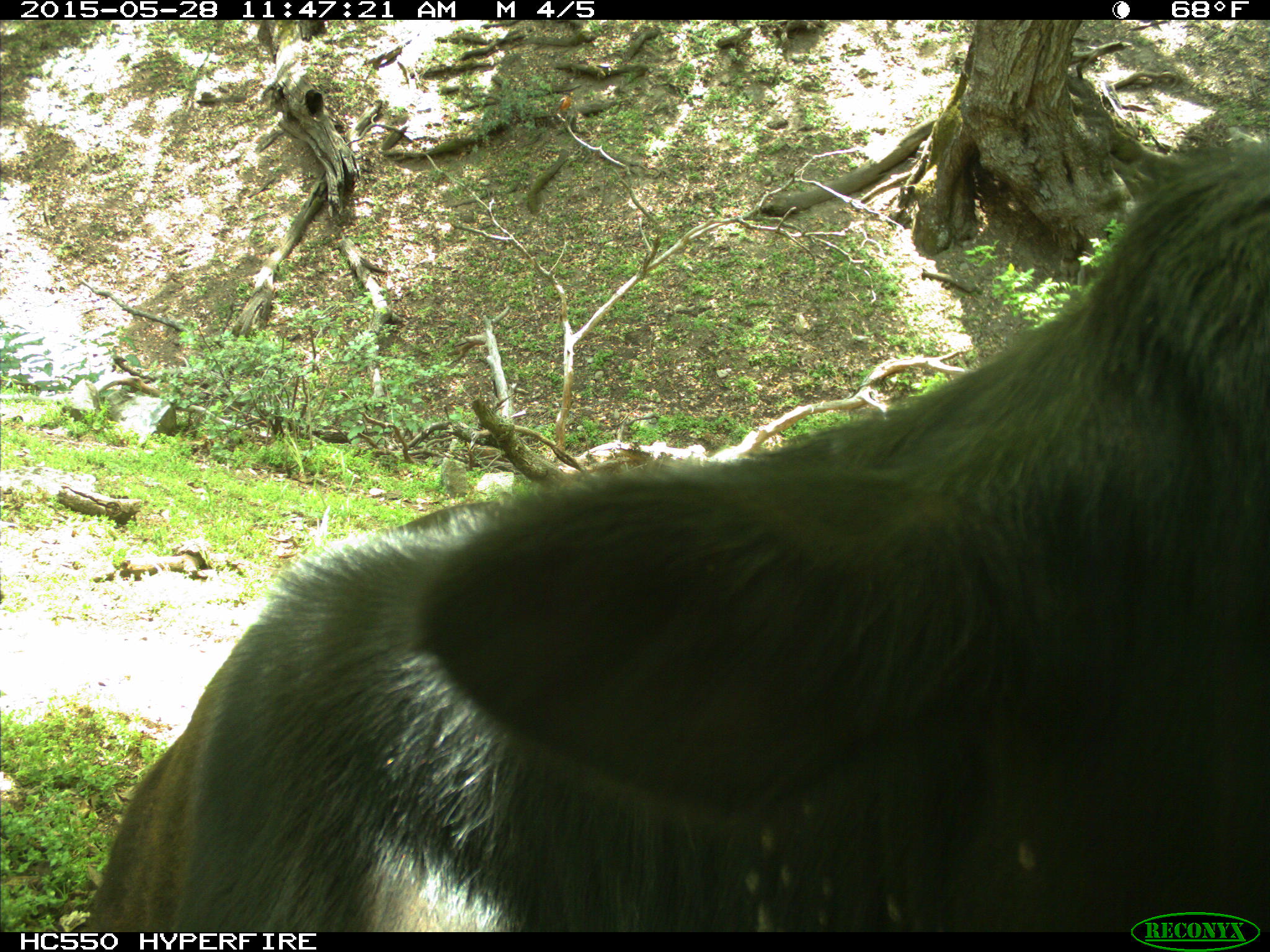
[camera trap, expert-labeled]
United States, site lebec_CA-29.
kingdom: Animalia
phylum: Chordata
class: Mammalia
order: Artiodactyla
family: Bovidae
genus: Bos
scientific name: Bos taurus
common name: domestic cow